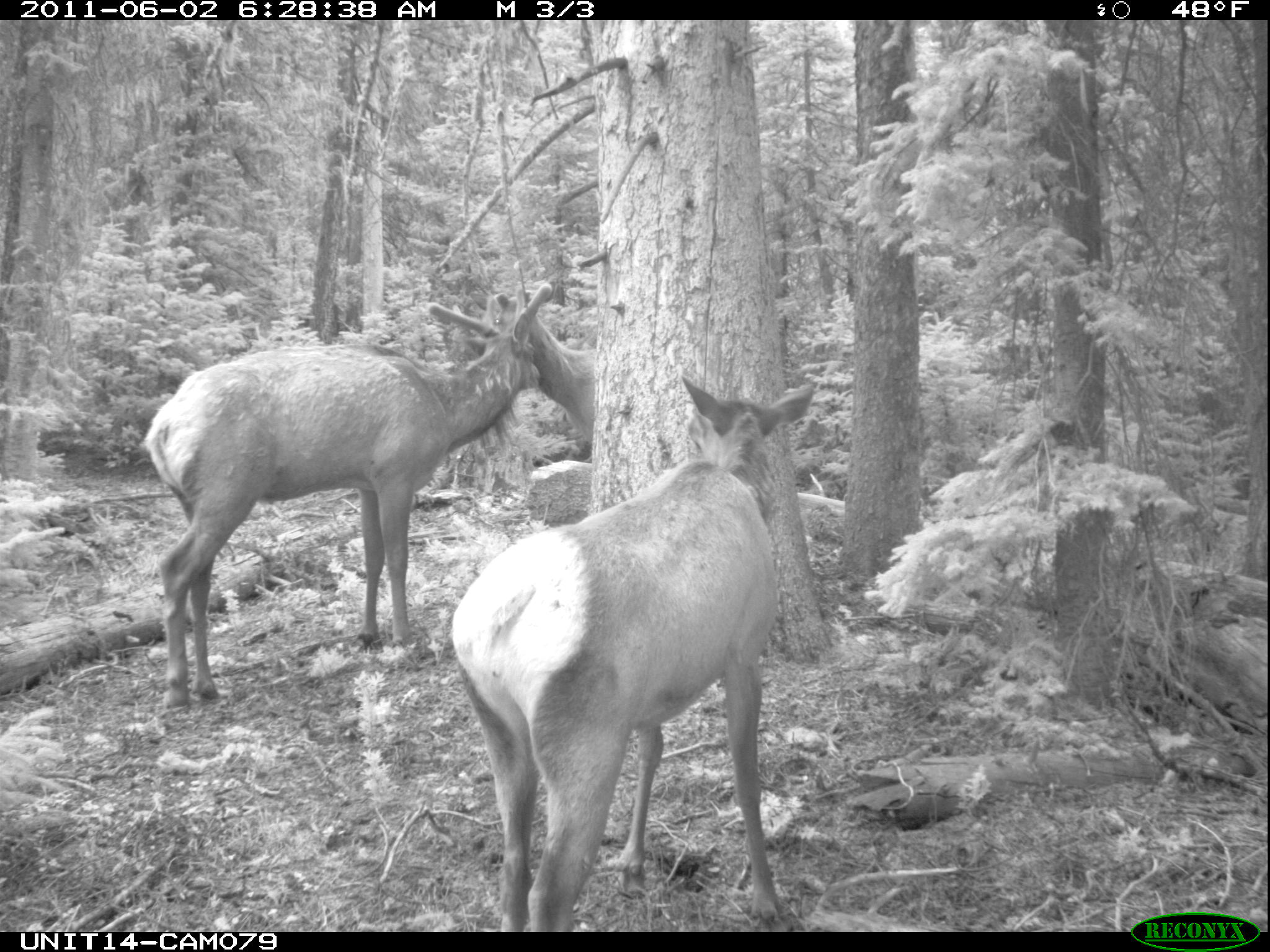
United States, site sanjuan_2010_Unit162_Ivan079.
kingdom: Animalia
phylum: Chordata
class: Mammalia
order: Artiodactyla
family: Cervidae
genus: Cervus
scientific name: Cervus elaphus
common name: red deer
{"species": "Cervus elaphus (red deer)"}